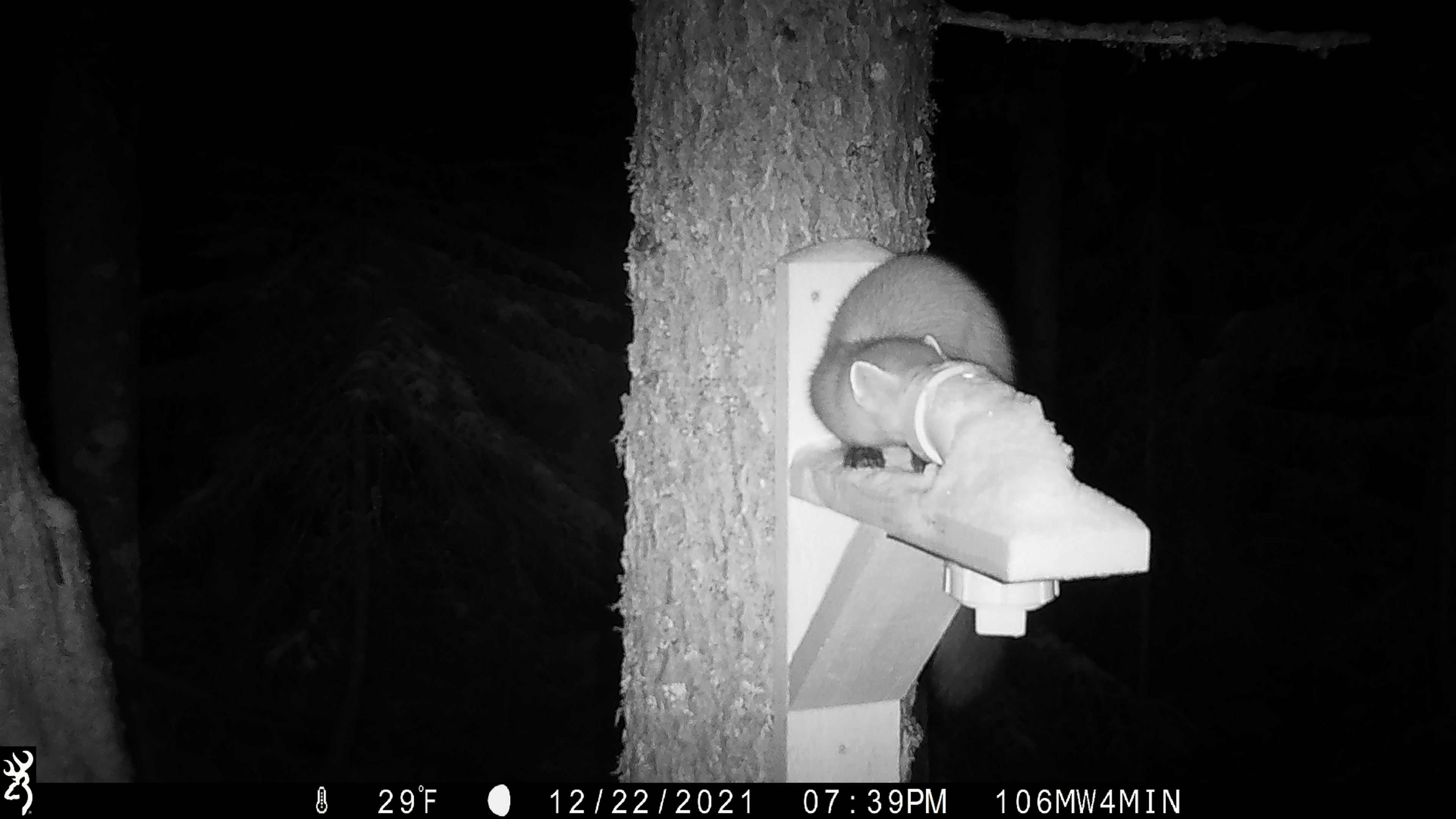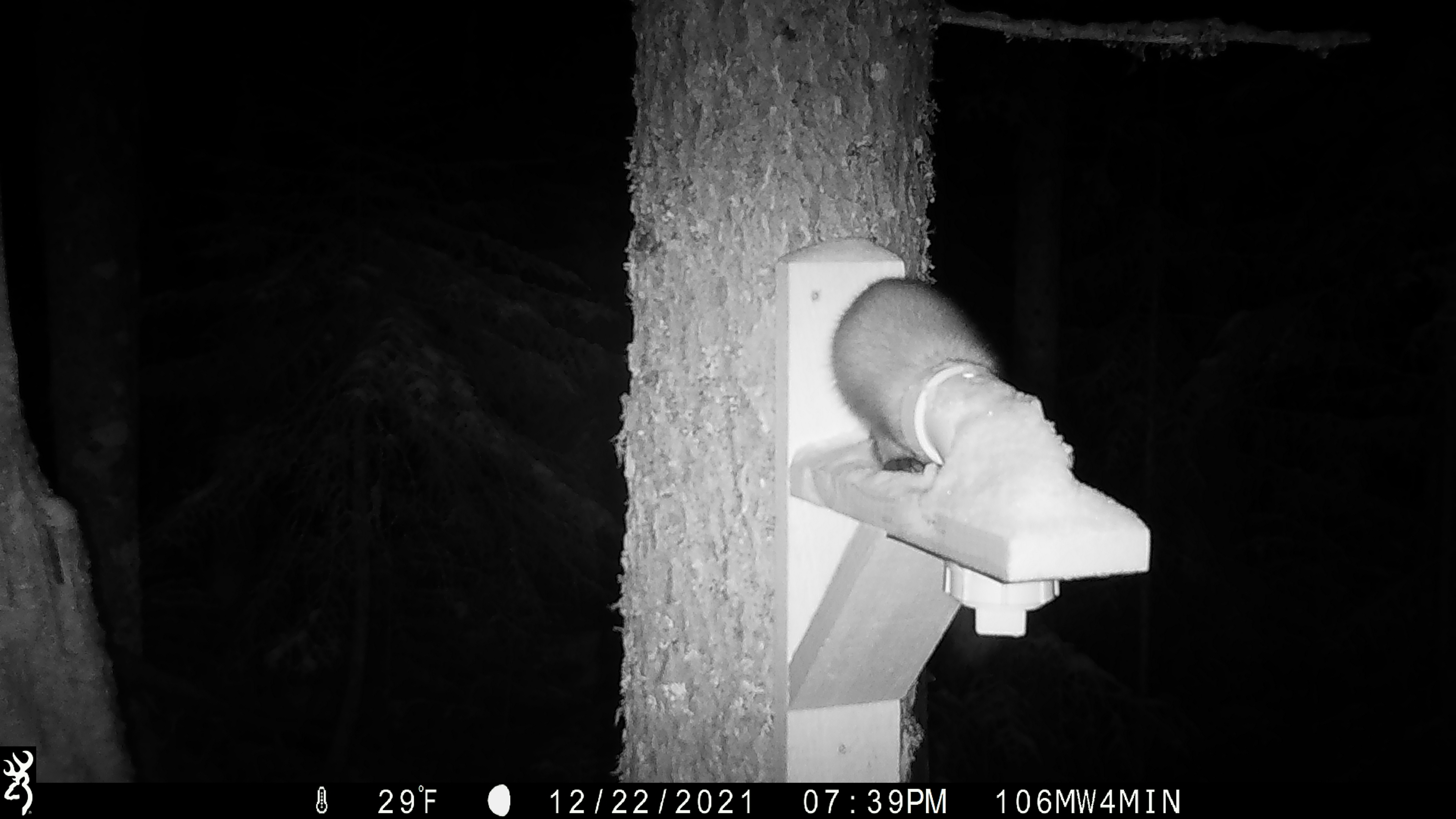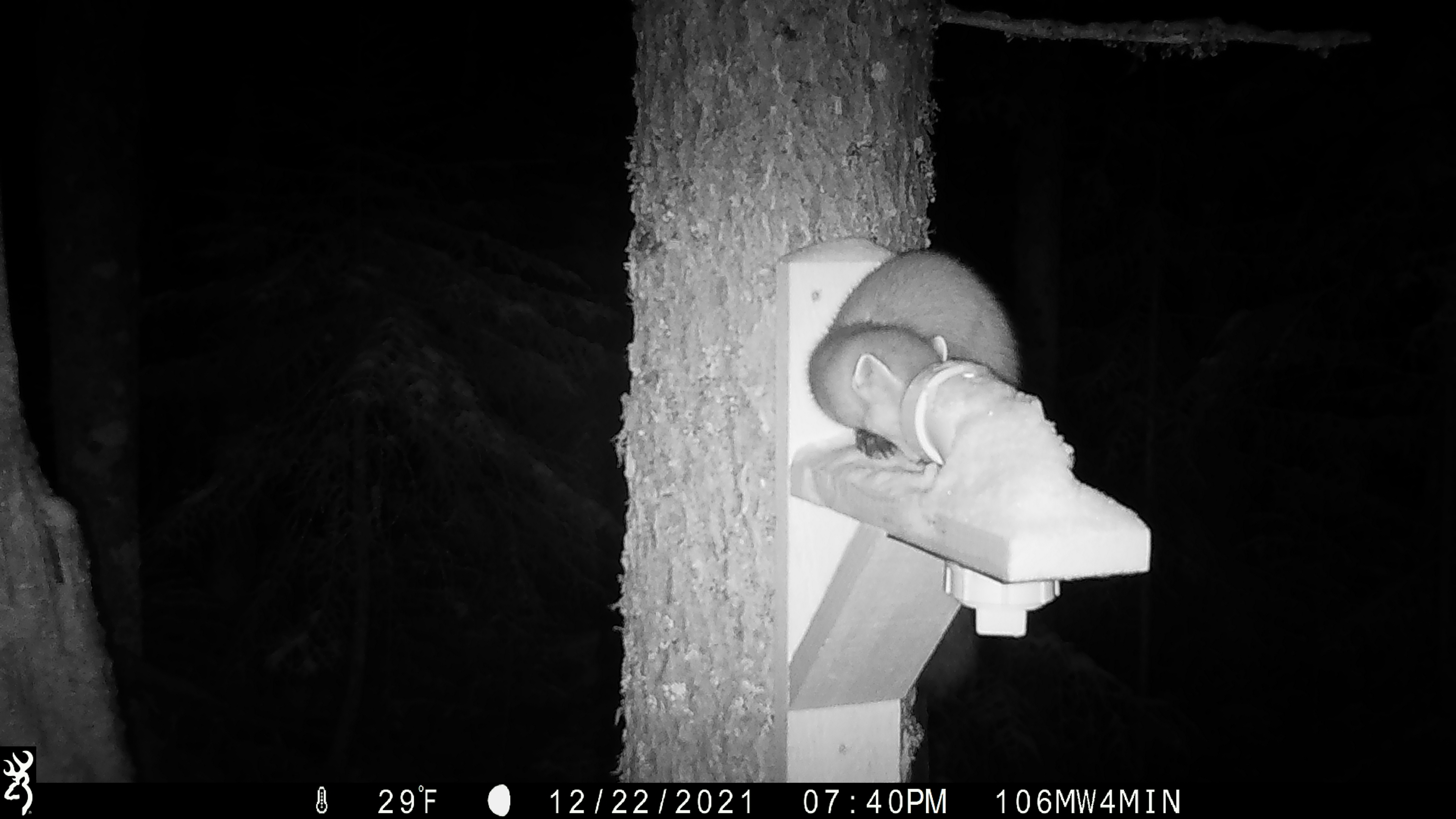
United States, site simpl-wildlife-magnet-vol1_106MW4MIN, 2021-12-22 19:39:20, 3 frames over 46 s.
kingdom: Animalia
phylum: Chordata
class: Mammalia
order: Carnivora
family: Mustelidae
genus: Martes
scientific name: Martes americana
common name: american marten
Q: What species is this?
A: American marten (Martes americana).